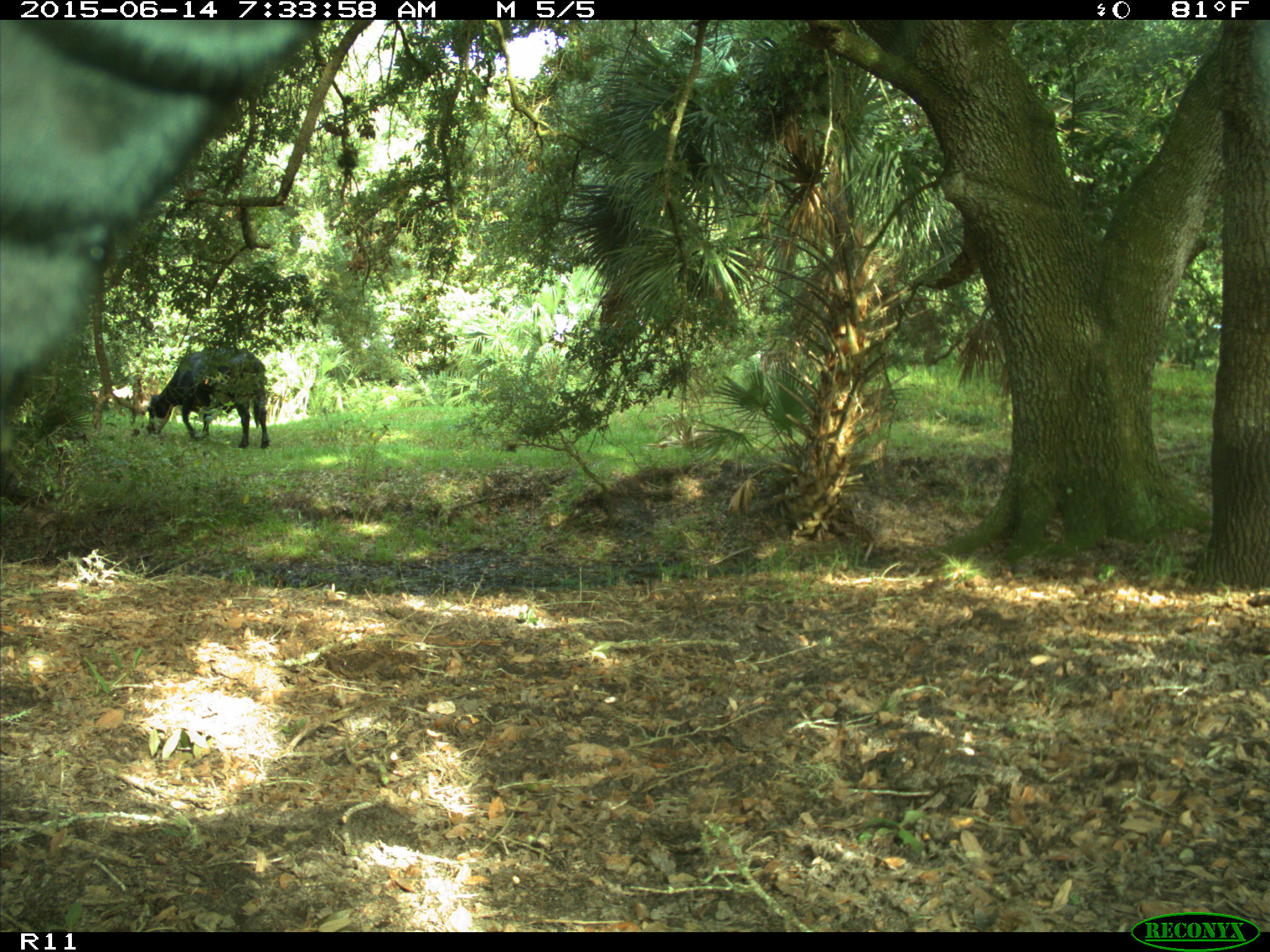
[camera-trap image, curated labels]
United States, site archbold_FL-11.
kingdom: Animalia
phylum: Chordata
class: Mammalia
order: Artiodactyla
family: Bovidae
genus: Bos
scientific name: Bos taurus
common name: domestic cow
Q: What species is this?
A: Bos taurus (domestic cow).